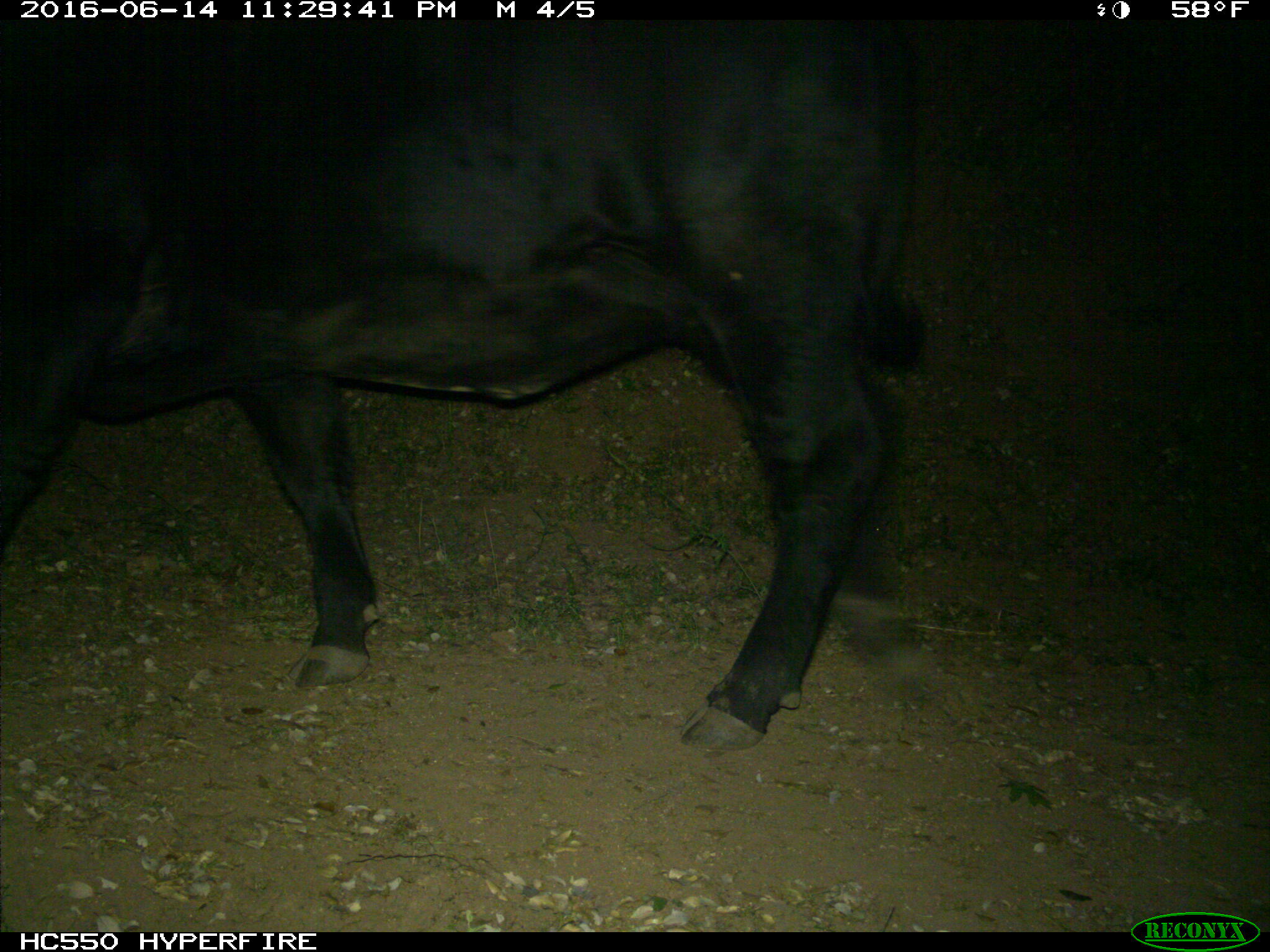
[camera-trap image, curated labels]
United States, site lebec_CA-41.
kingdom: Animalia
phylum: Chordata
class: Mammalia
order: Artiodactyla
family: Bovidae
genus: Bos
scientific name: Bos taurus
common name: domestic cow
Bos taurus (domestic cow).